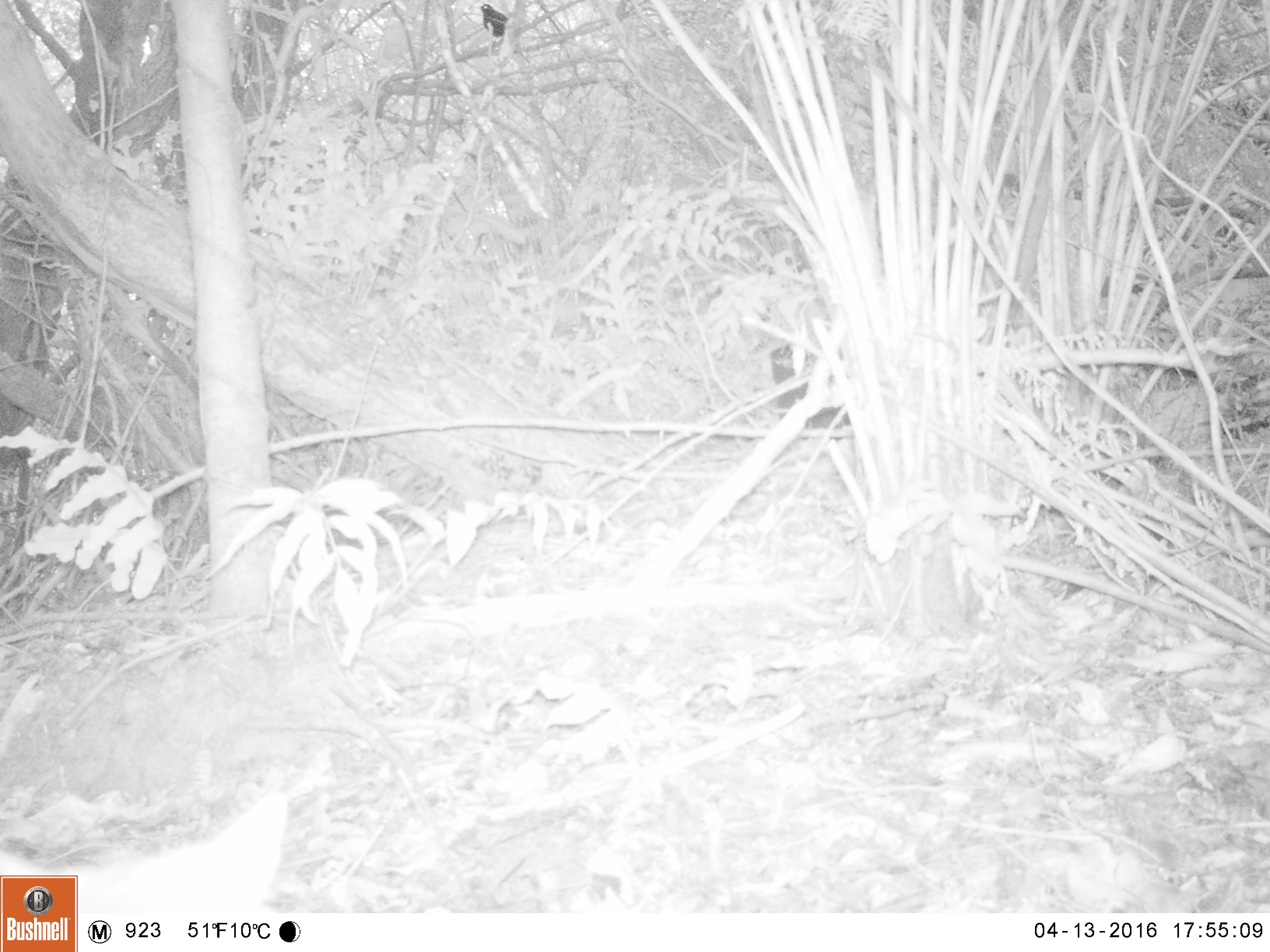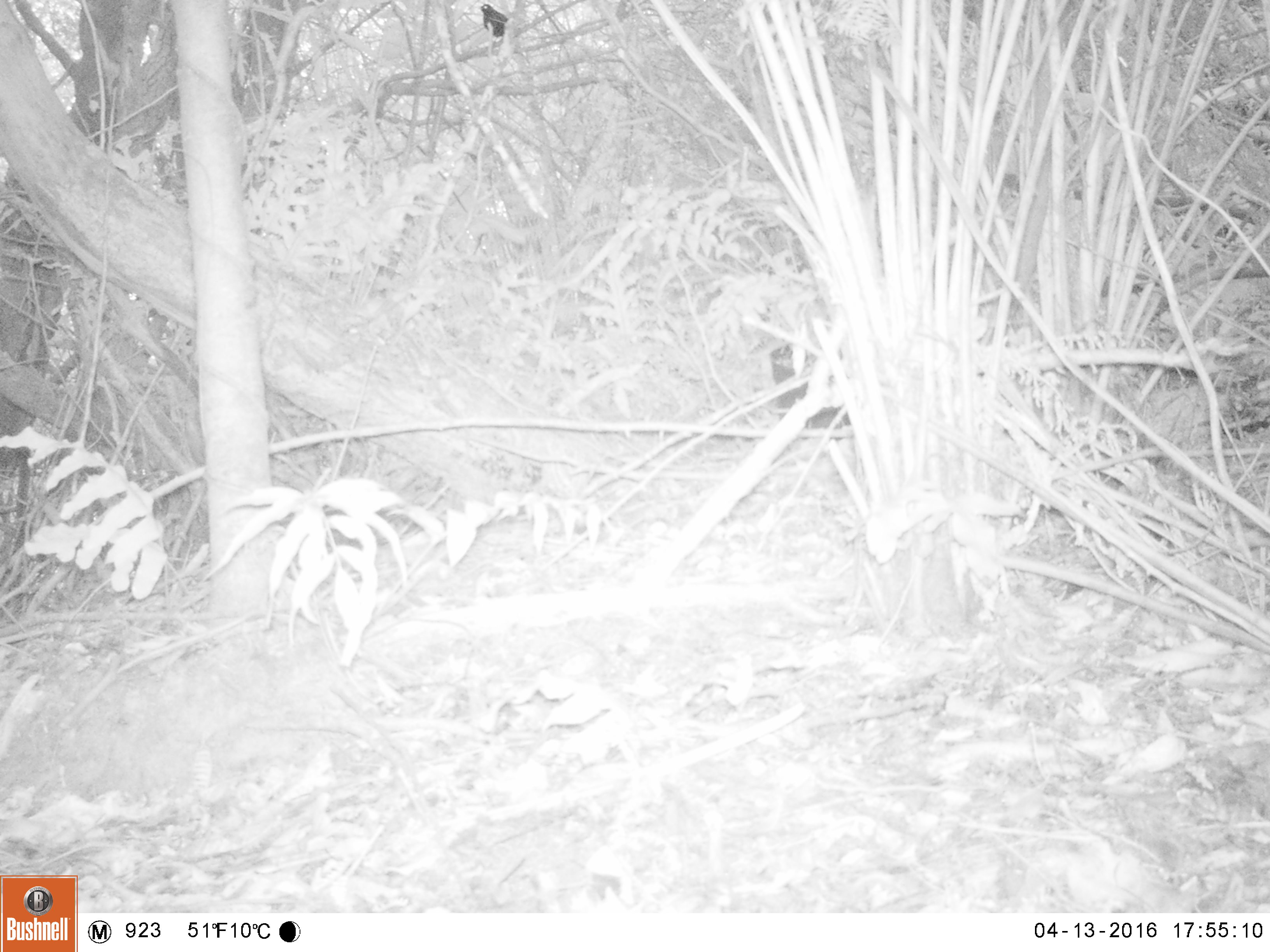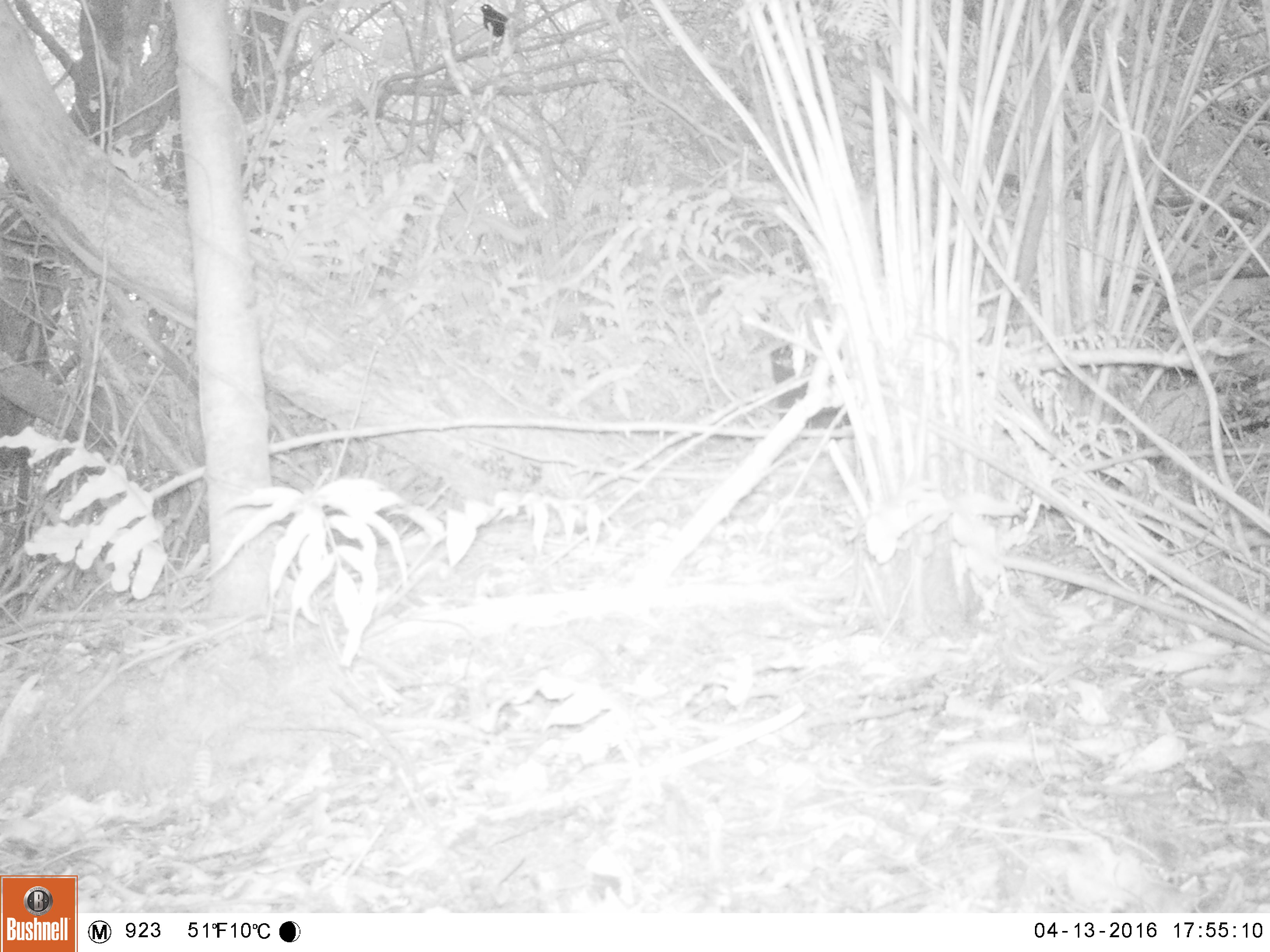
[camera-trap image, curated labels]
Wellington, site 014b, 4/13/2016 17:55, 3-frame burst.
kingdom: Animalia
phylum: Chordata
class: Mammalia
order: Carnivora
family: Felidae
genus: Felis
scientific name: Felis catus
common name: cat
Cat (Felis catus).